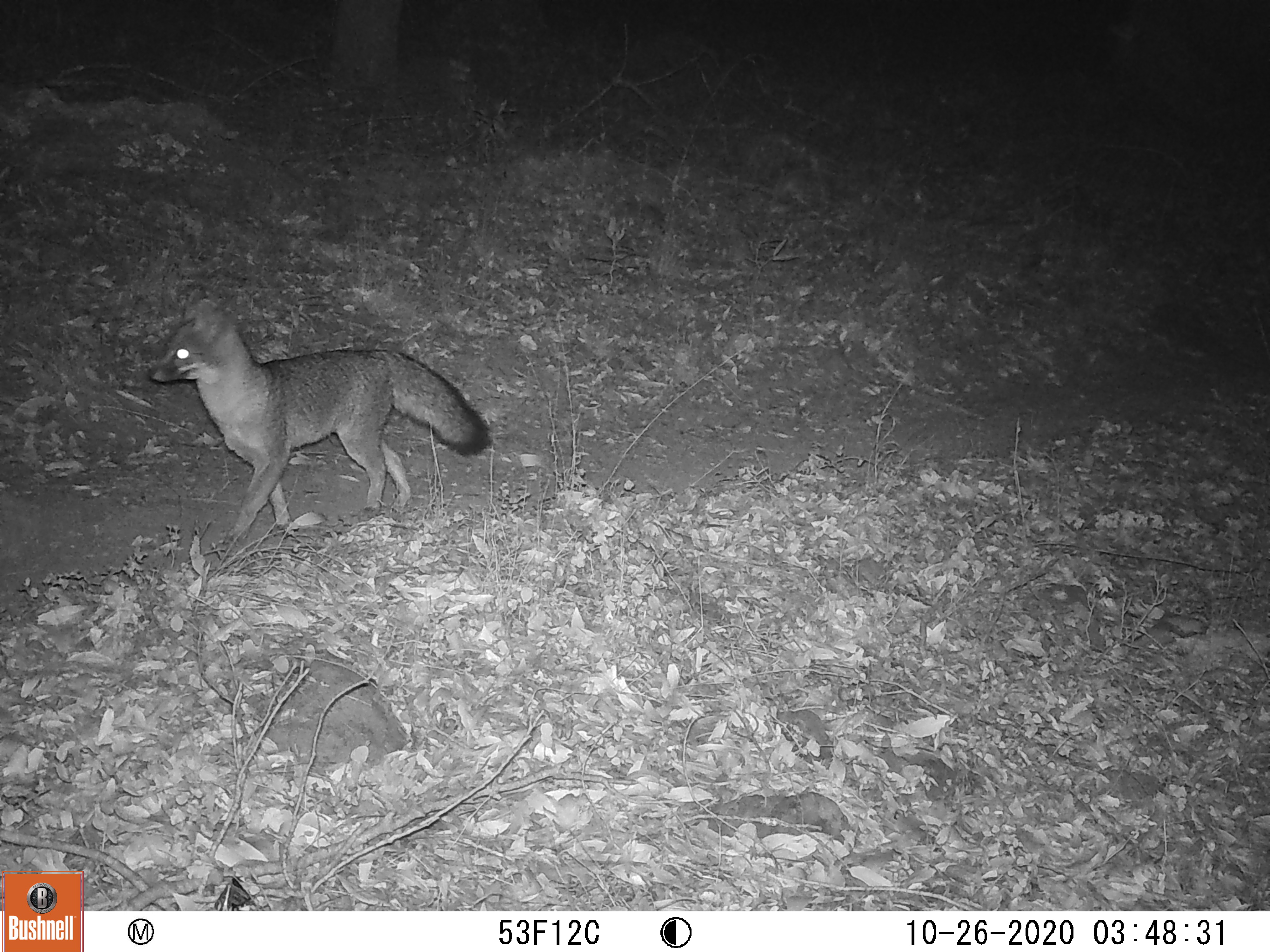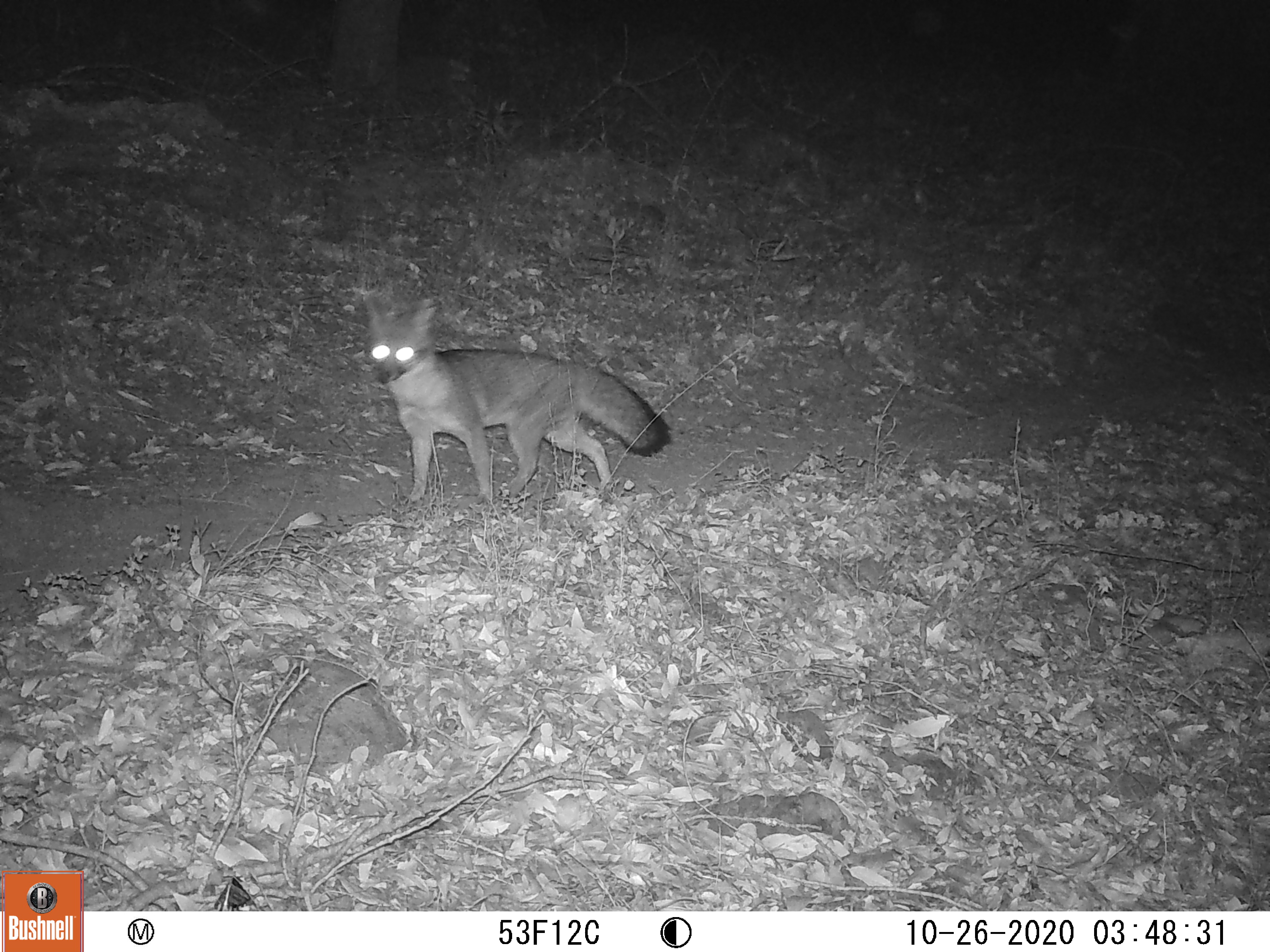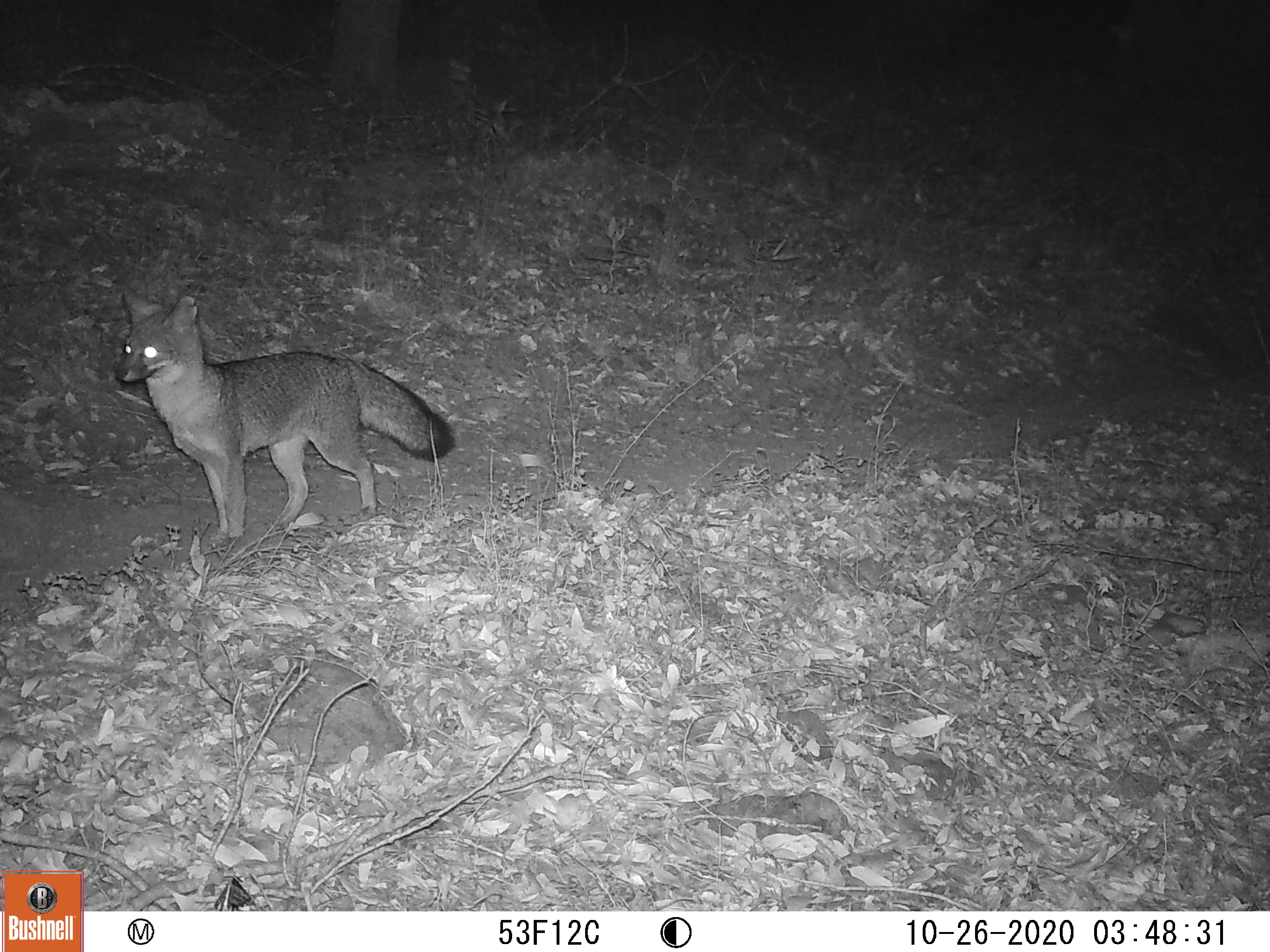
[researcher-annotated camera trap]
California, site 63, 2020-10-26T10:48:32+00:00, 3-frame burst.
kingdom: Animalia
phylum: Chordata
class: Mammalia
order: Carnivora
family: Canidae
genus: Urocyon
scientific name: Urocyon cinereoargenteus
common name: gray fox